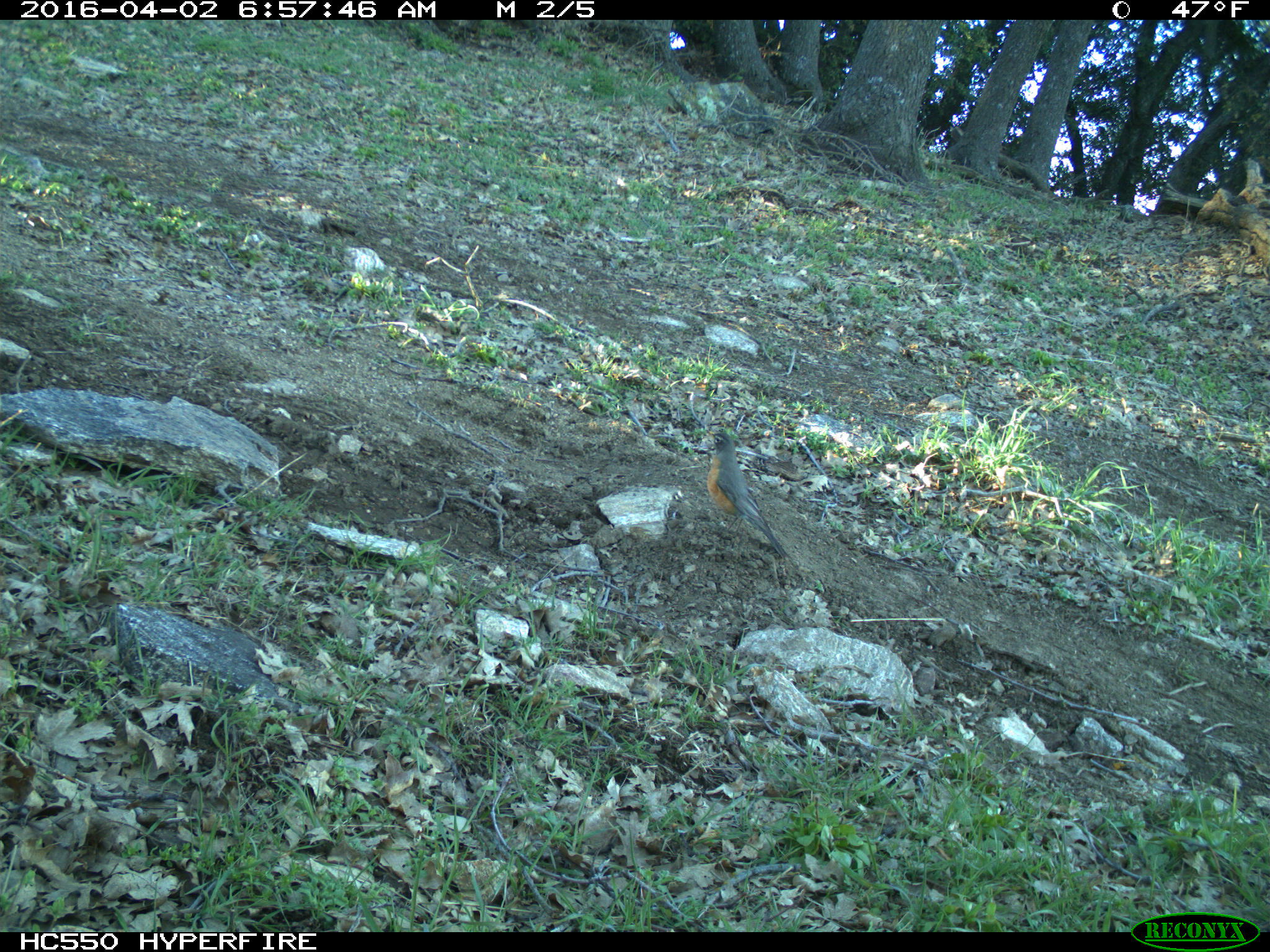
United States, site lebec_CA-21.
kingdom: Animalia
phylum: Chordata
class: Aves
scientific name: Aves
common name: birds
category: unidentified bird